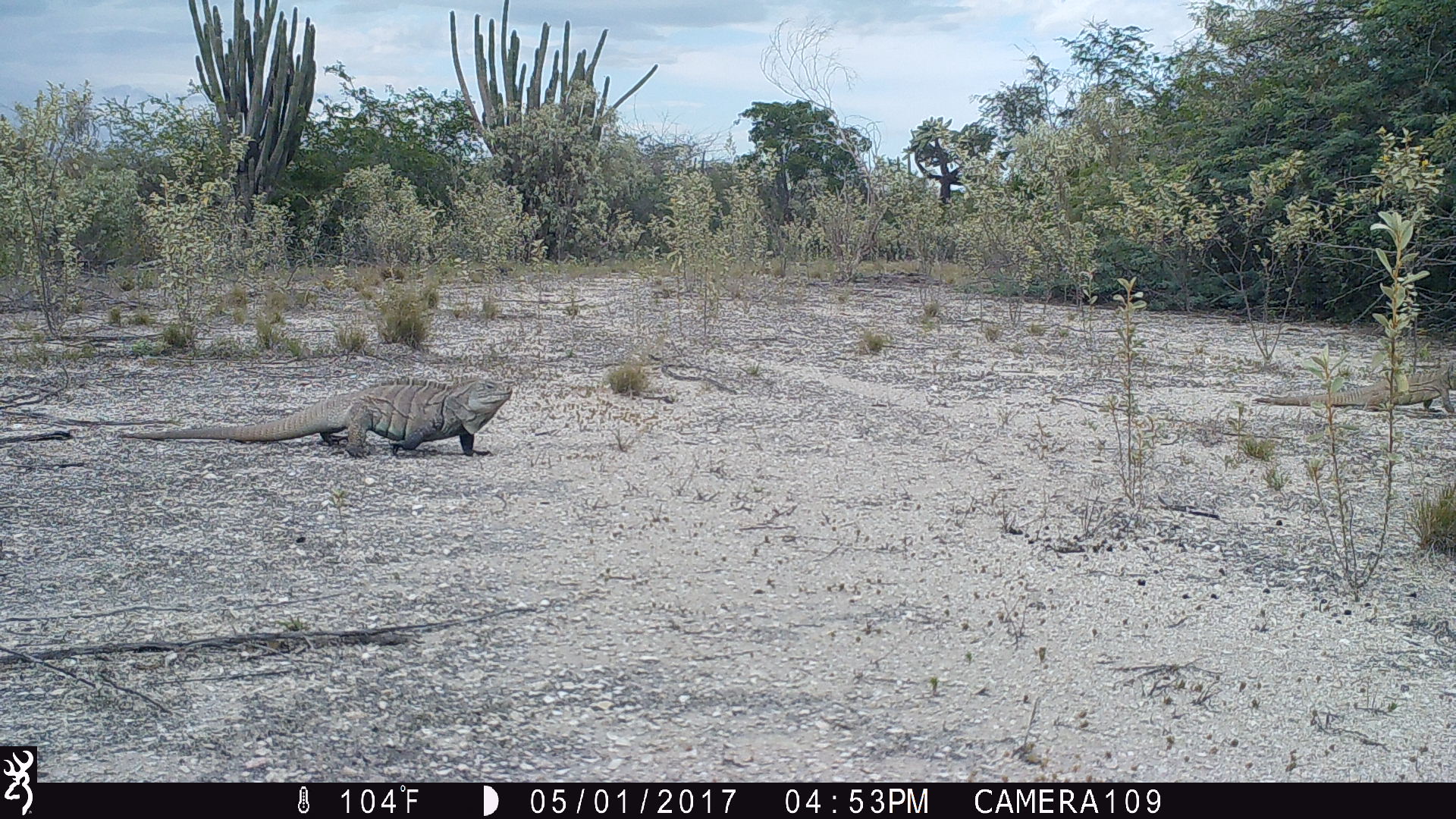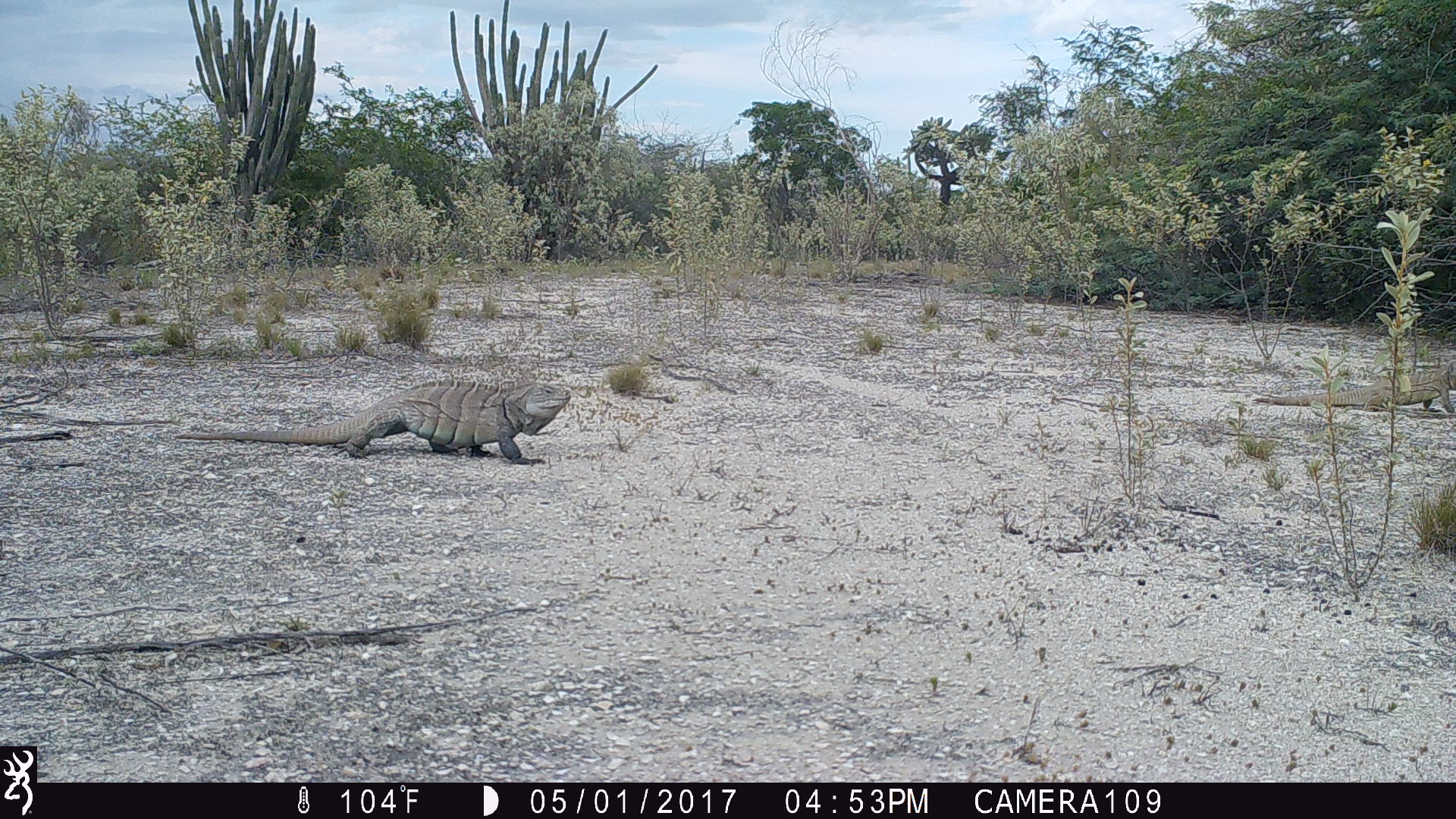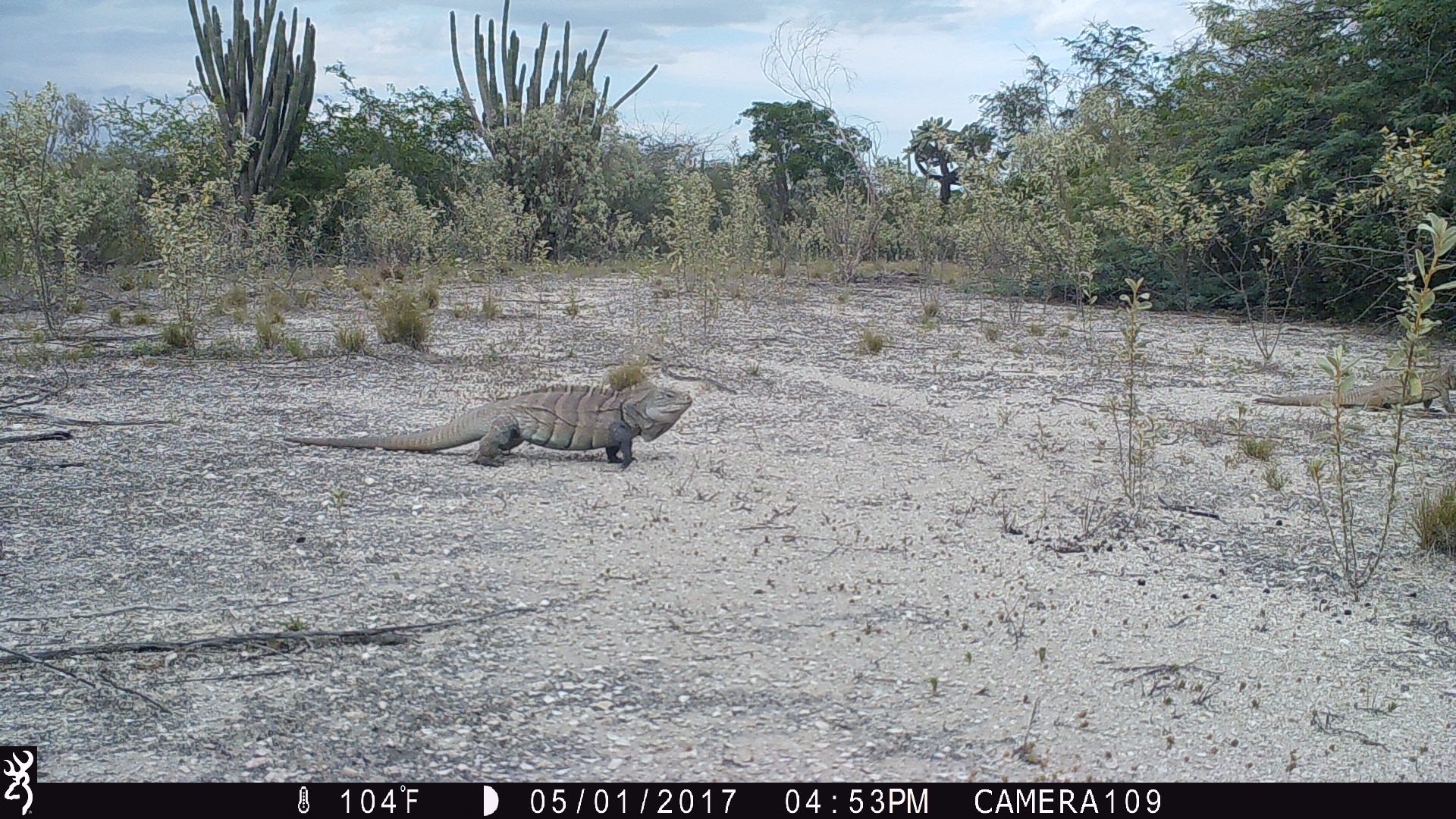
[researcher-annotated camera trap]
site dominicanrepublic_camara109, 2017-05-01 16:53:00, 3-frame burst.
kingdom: Animalia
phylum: Chordata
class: Reptilia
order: Squamata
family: Iguanidae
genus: Iguana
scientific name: Iguana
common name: typical iguanas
Iguana (typical iguanas).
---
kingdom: Animalia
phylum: Chordata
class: Aves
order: Passeriformes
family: Corvidae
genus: Corvus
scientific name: Corvus corax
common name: raven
Raven (Corvus corax).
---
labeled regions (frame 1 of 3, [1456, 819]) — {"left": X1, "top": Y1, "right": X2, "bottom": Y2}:
iguana: {"left": 108, "top": 375, "right": 521, "bottom": 460}; {"left": 1250, "top": 357, "right": 1454, "bottom": 413}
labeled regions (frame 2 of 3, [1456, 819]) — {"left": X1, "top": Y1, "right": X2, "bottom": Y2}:
raven: {"left": 173, "top": 378, "right": 582, "bottom": 463}; {"left": 1315, "top": 360, "right": 1454, "bottom": 413}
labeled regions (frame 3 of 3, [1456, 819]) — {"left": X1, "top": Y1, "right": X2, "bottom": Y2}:
iguana: {"left": 278, "top": 382, "right": 697, "bottom": 466}; {"left": 1253, "top": 360, "right": 1456, "bottom": 410}